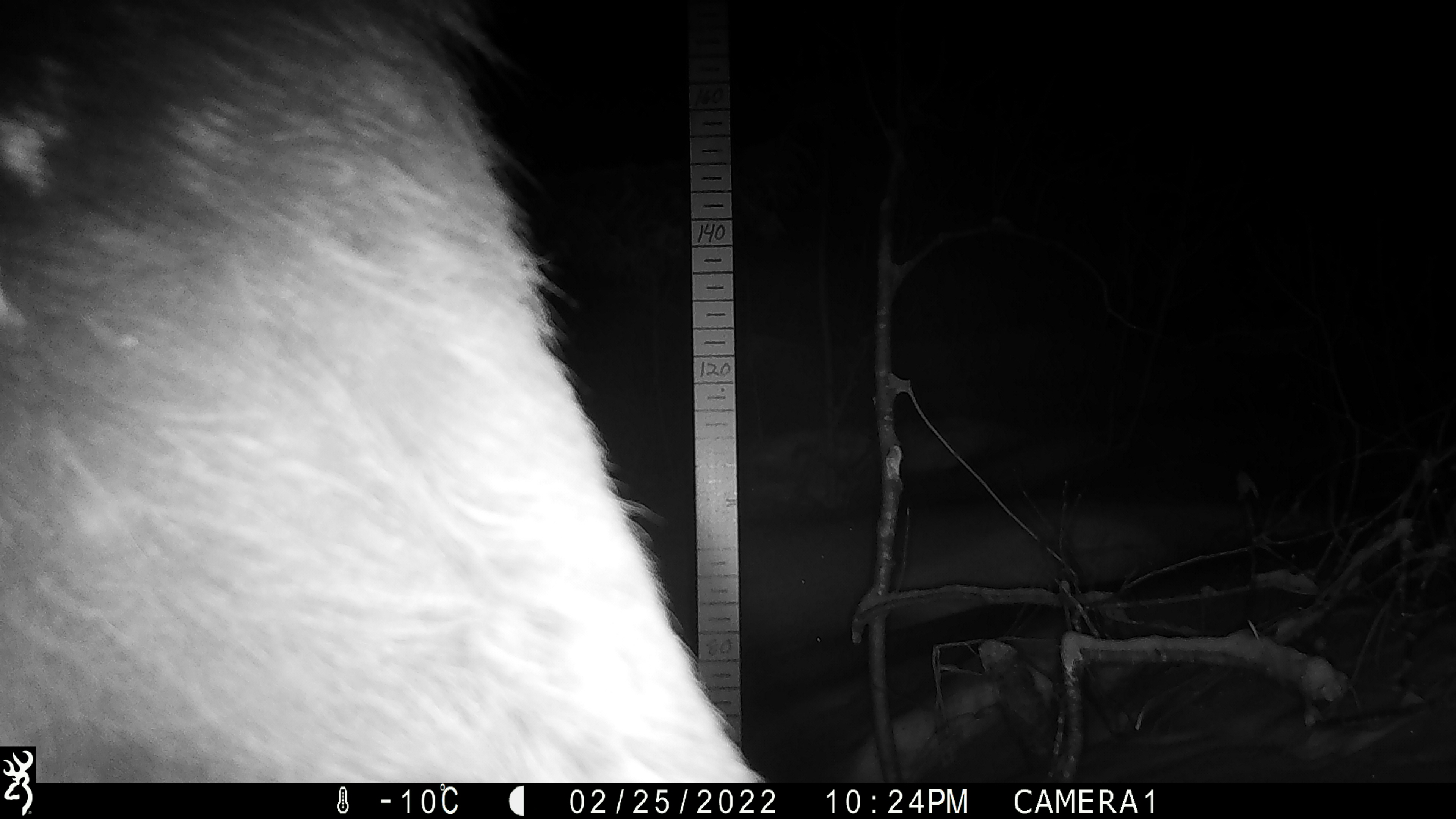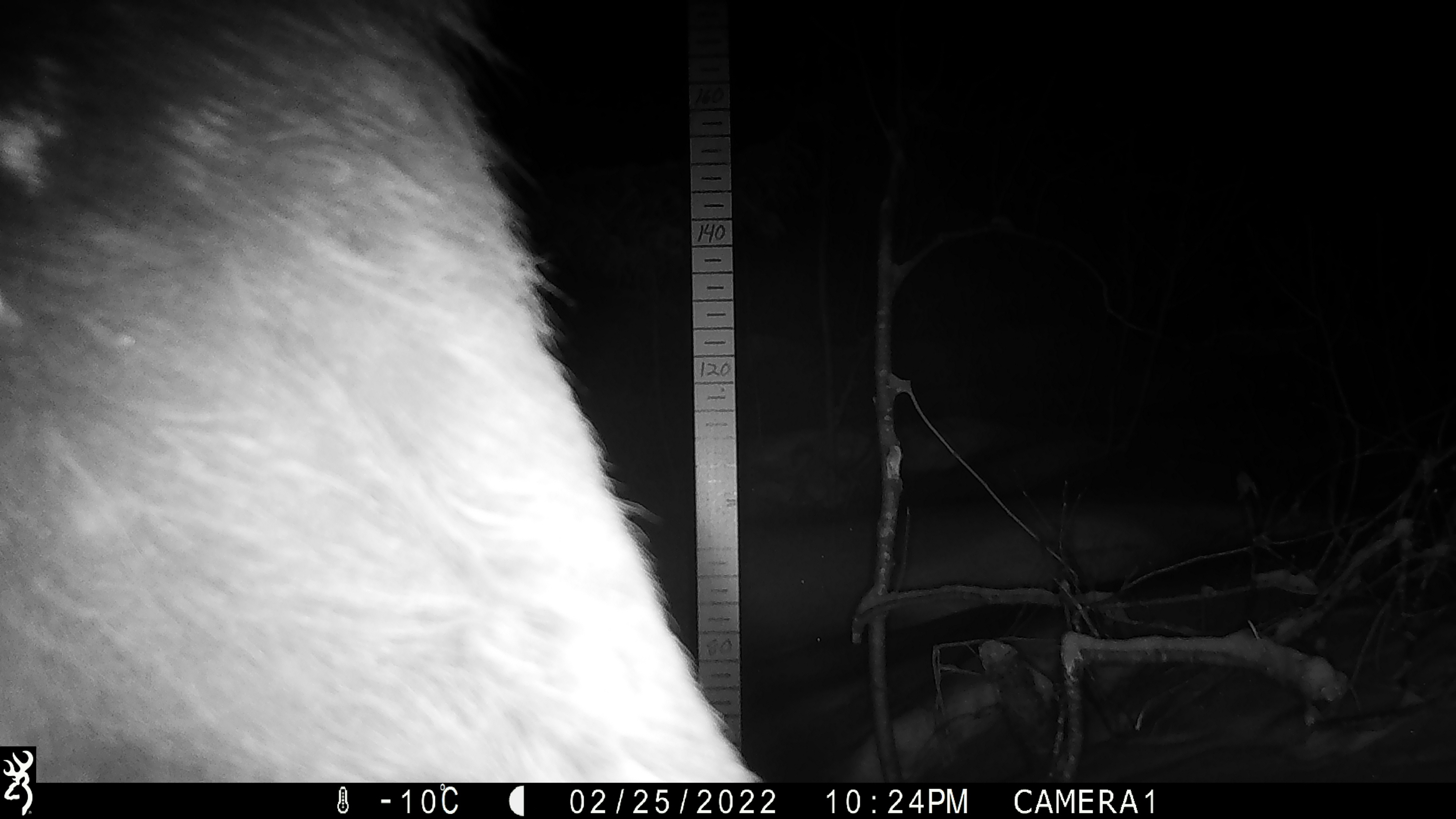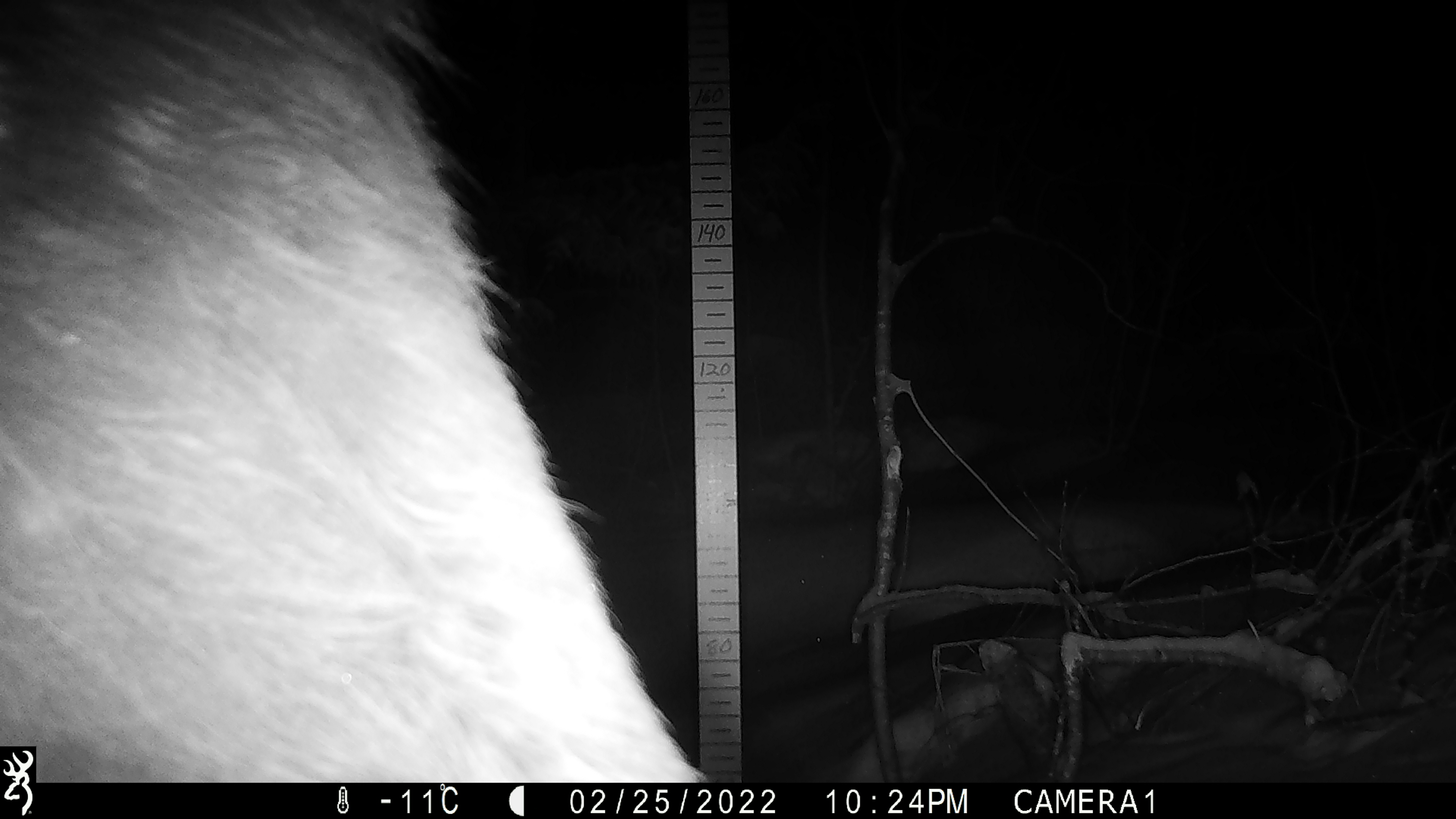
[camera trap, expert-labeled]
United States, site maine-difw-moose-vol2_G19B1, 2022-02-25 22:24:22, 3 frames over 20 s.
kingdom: Animalia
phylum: Chordata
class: Mammalia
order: Artiodactyla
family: Cervidae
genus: Alces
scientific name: Alces alces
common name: moose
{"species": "moose (Alces alces)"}